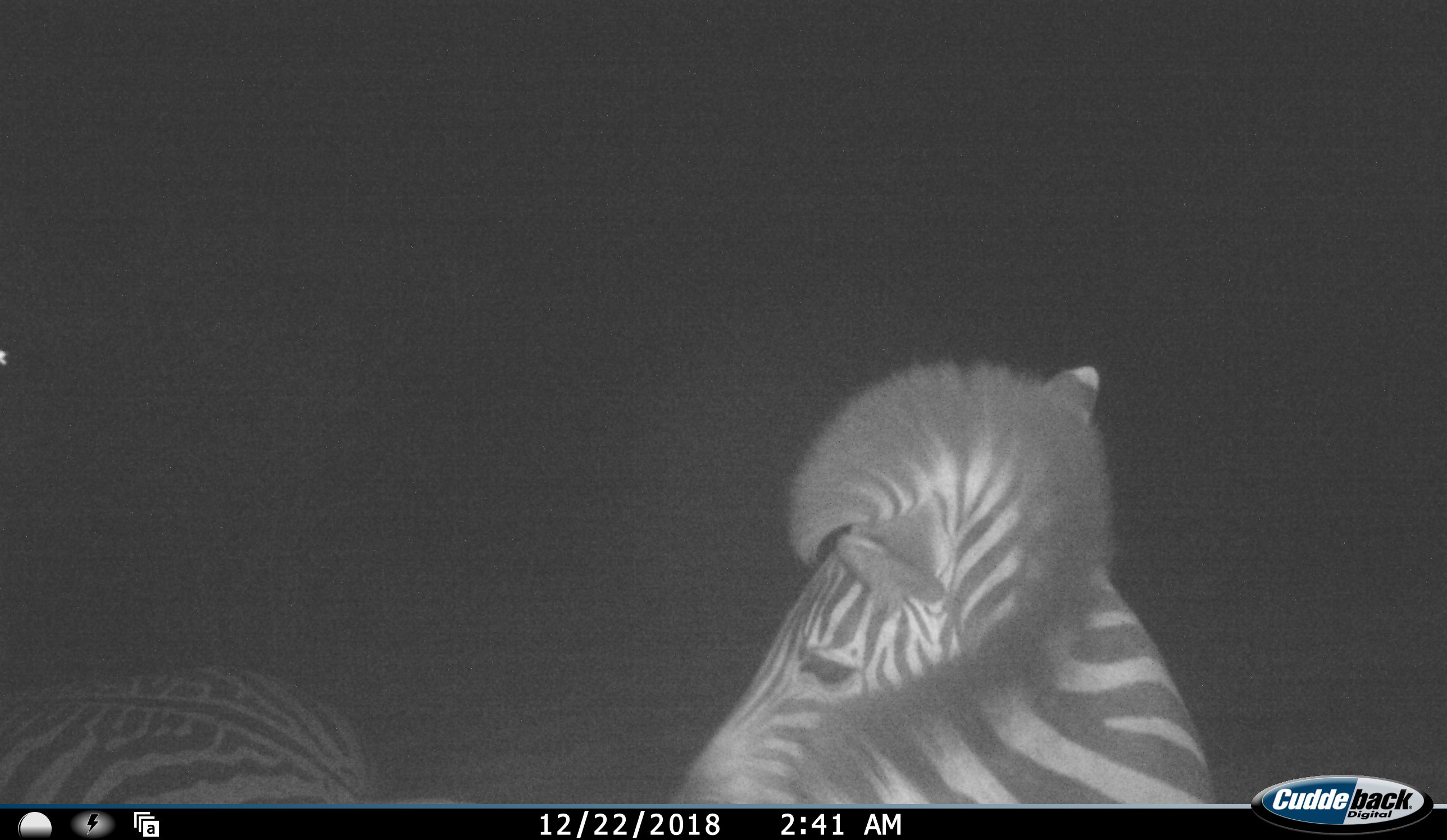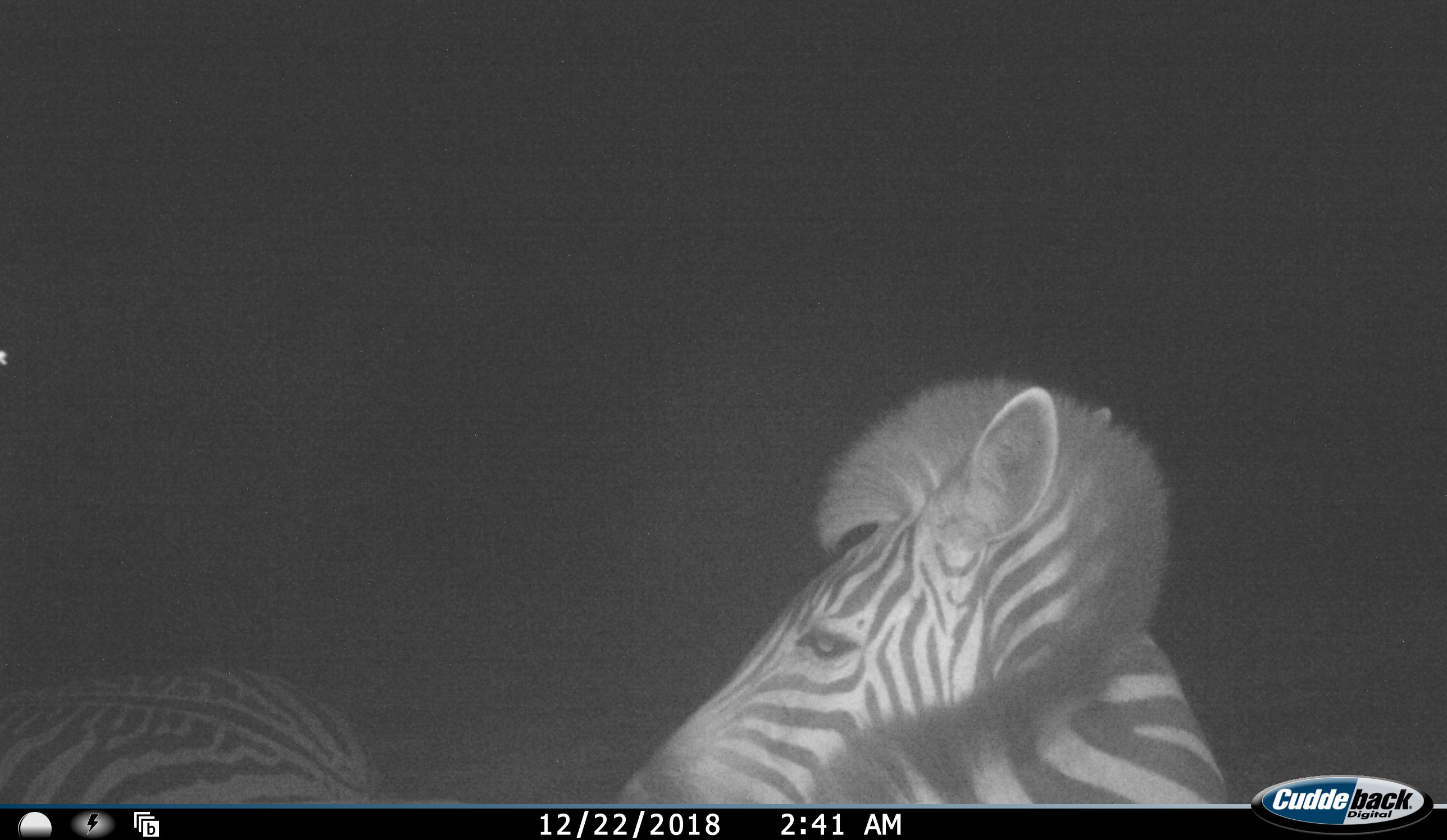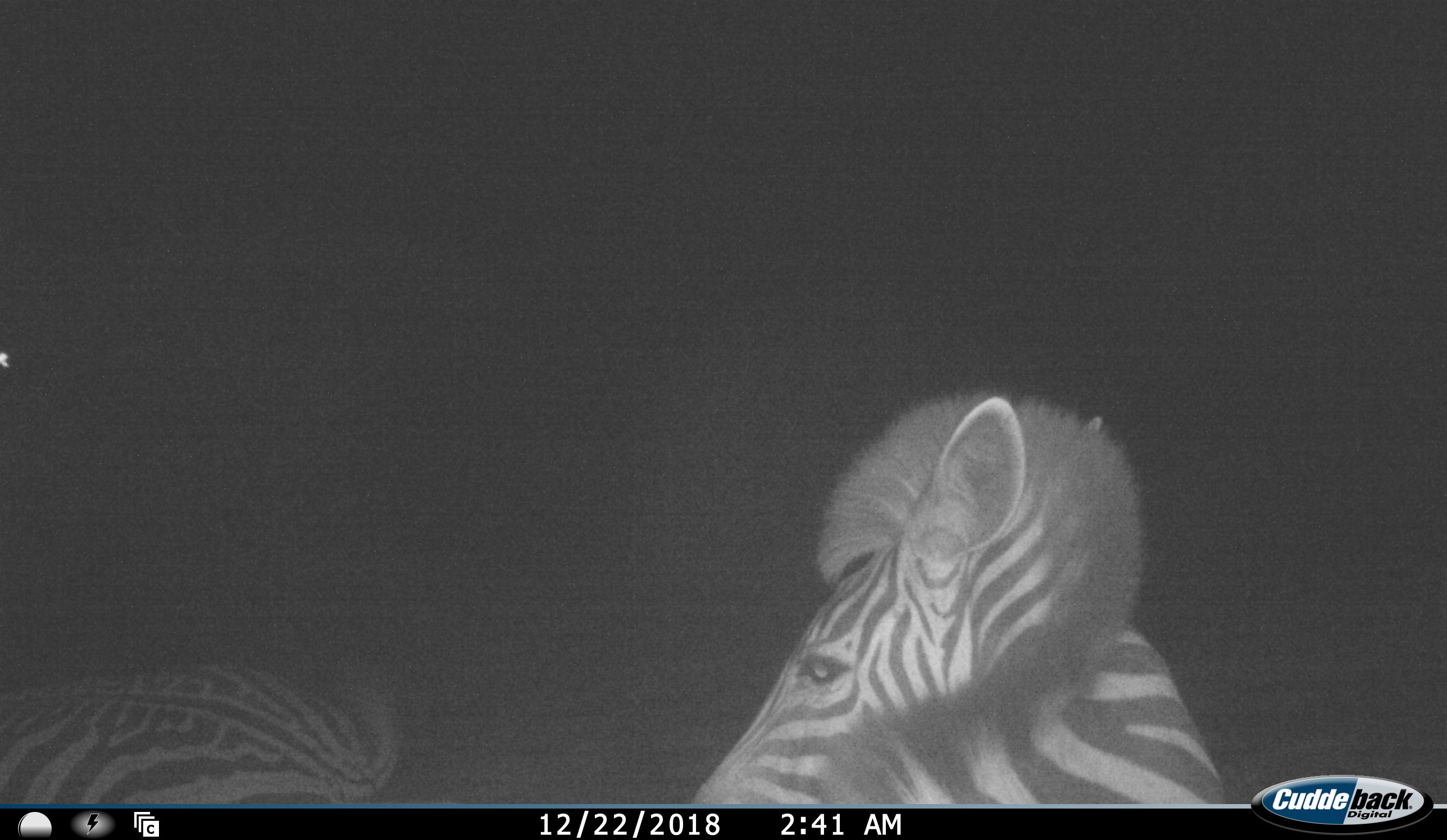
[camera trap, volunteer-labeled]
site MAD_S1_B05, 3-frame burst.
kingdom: Animalia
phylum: Chordata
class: Mammalia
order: Perissodactyla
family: Equidae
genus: Equus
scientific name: Equus quagga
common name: plains zebra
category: zebraplains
Zebraplains (plains zebra) (Equus quagga), count 2. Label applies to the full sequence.